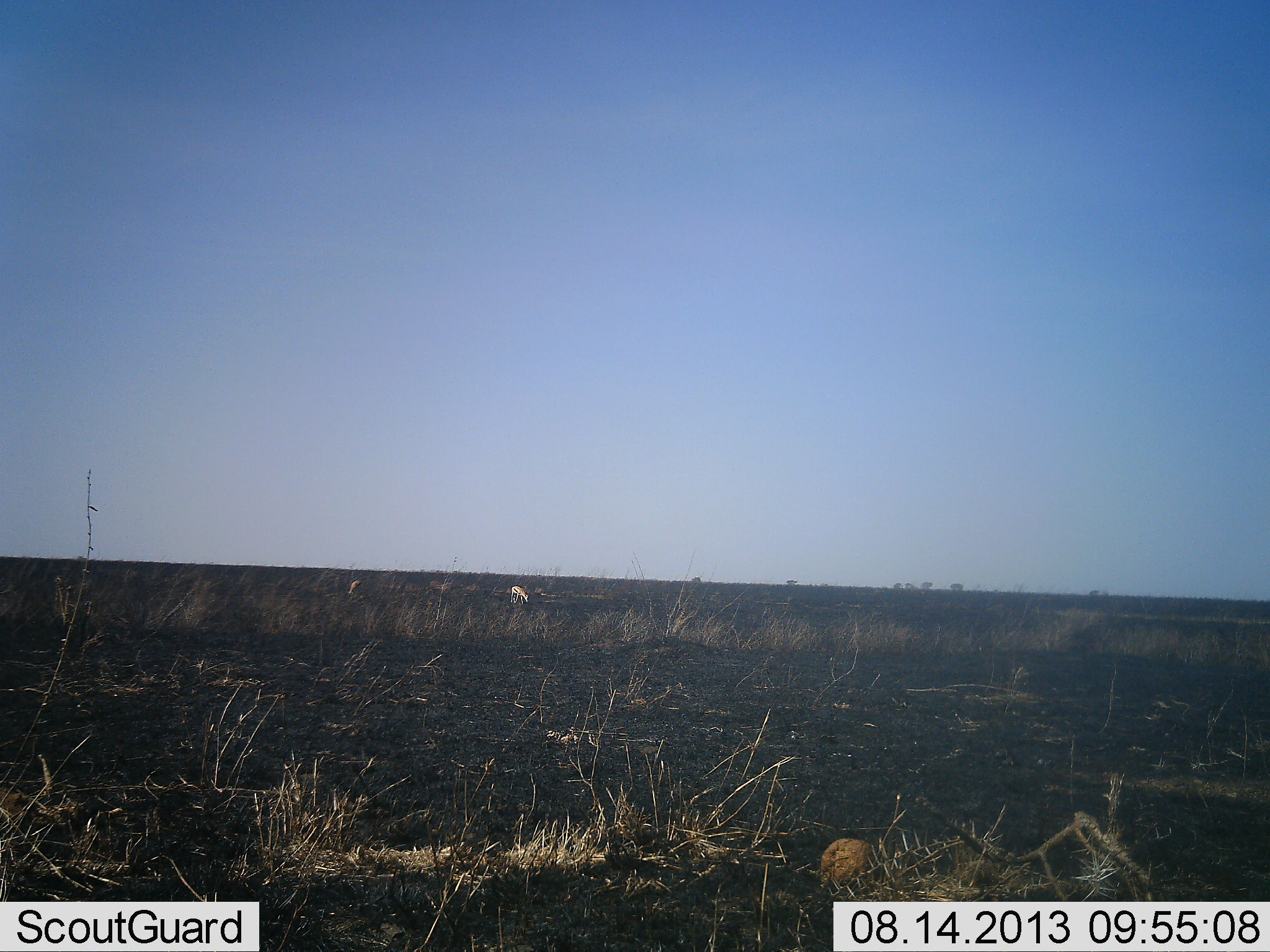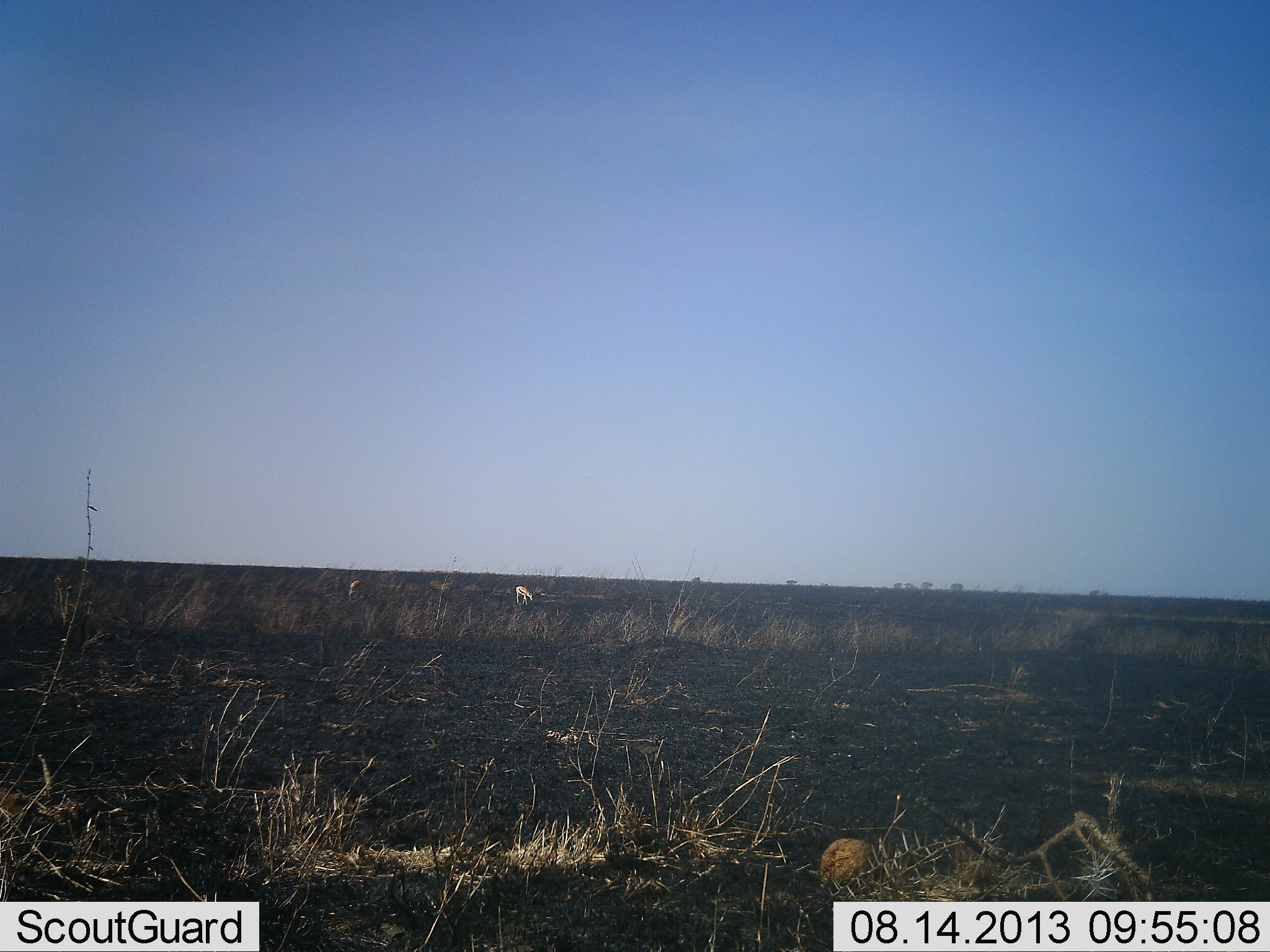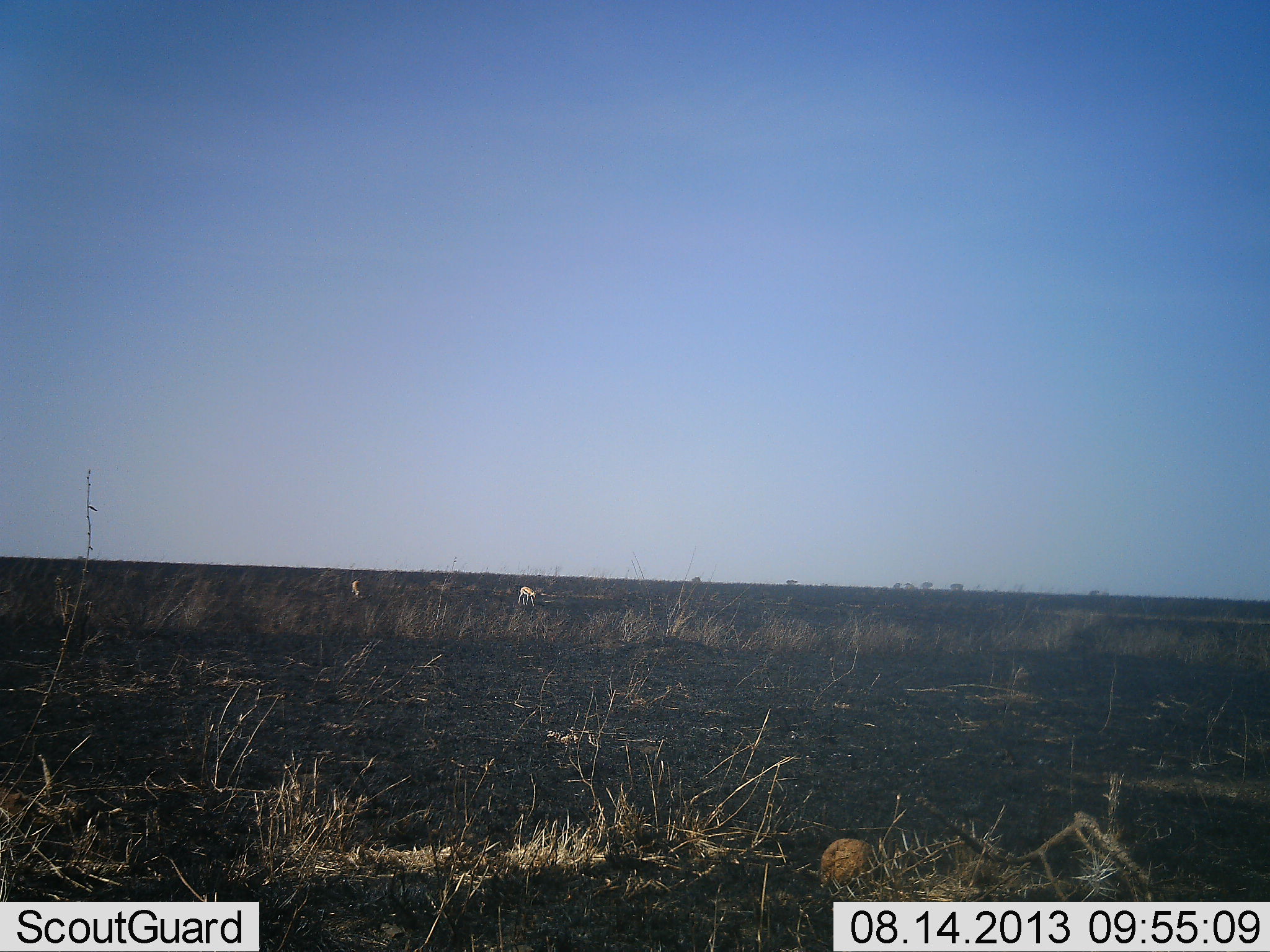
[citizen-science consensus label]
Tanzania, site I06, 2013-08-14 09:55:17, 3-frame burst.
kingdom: Animalia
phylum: Chordata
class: Mammalia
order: Artiodactyla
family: Bovidae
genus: Eudorcas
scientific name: Eudorcas thomsonii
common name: thomson's gazelle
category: gazellethomsons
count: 2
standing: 11%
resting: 0%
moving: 78%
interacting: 0%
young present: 0%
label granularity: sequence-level